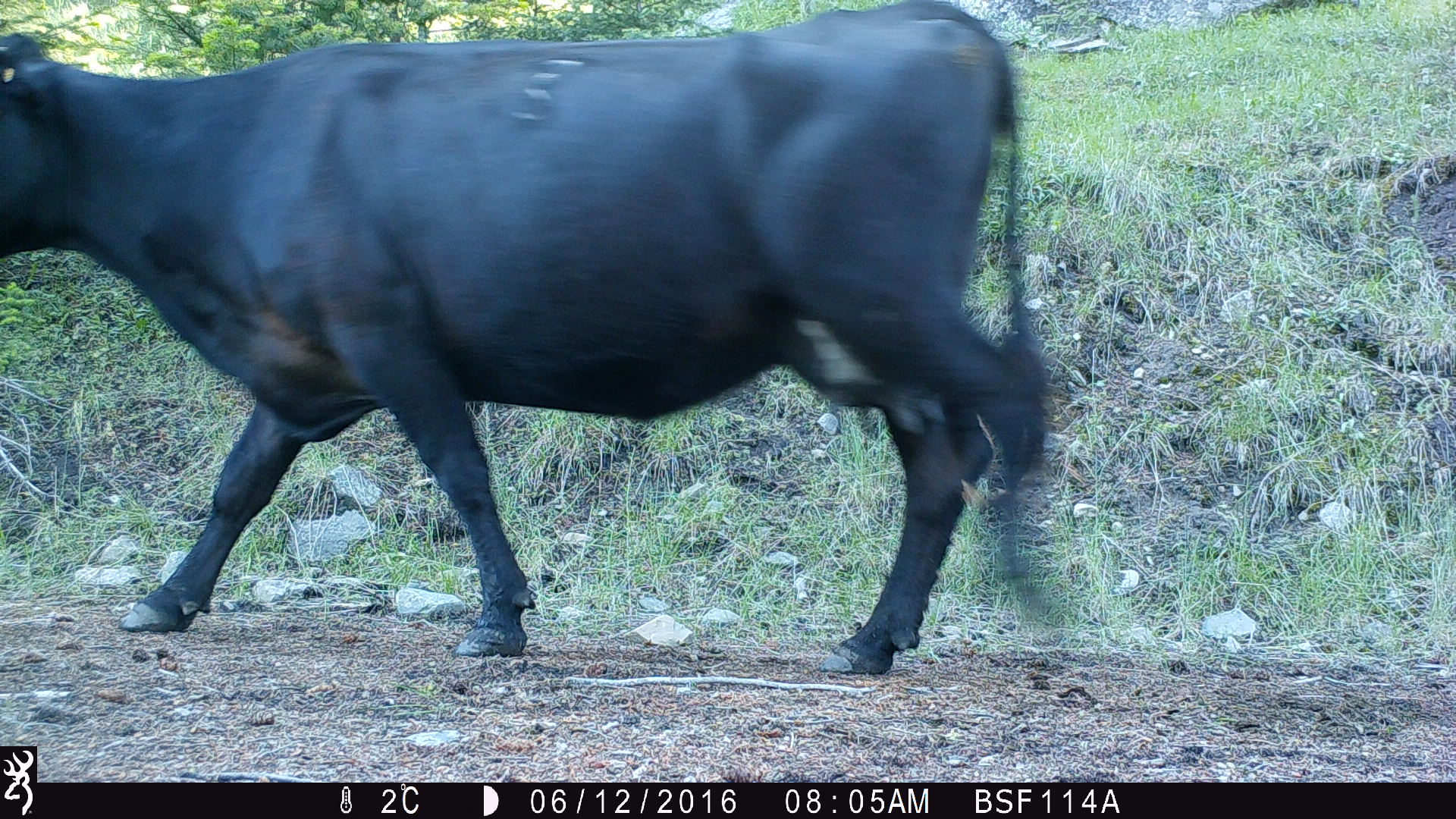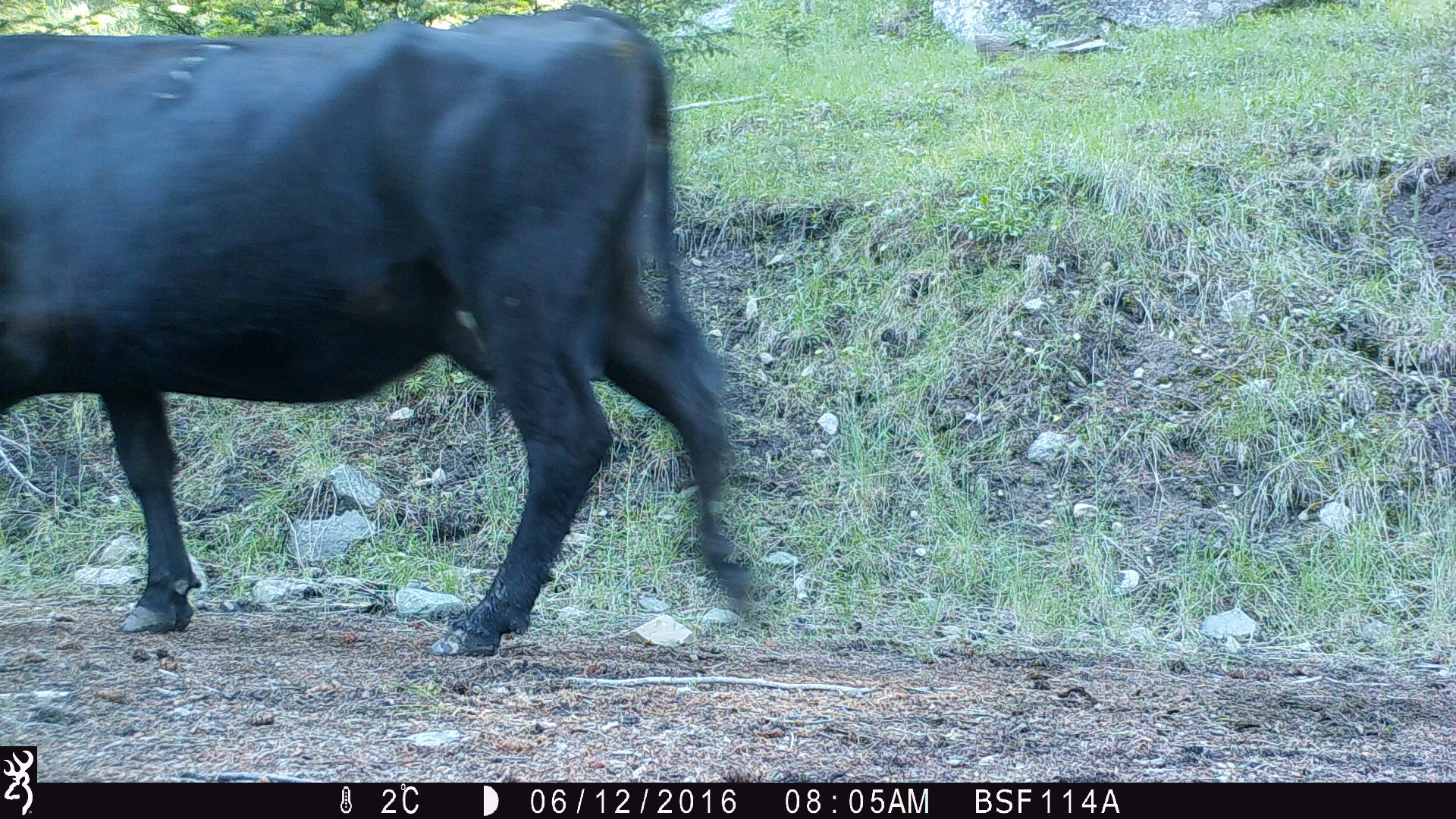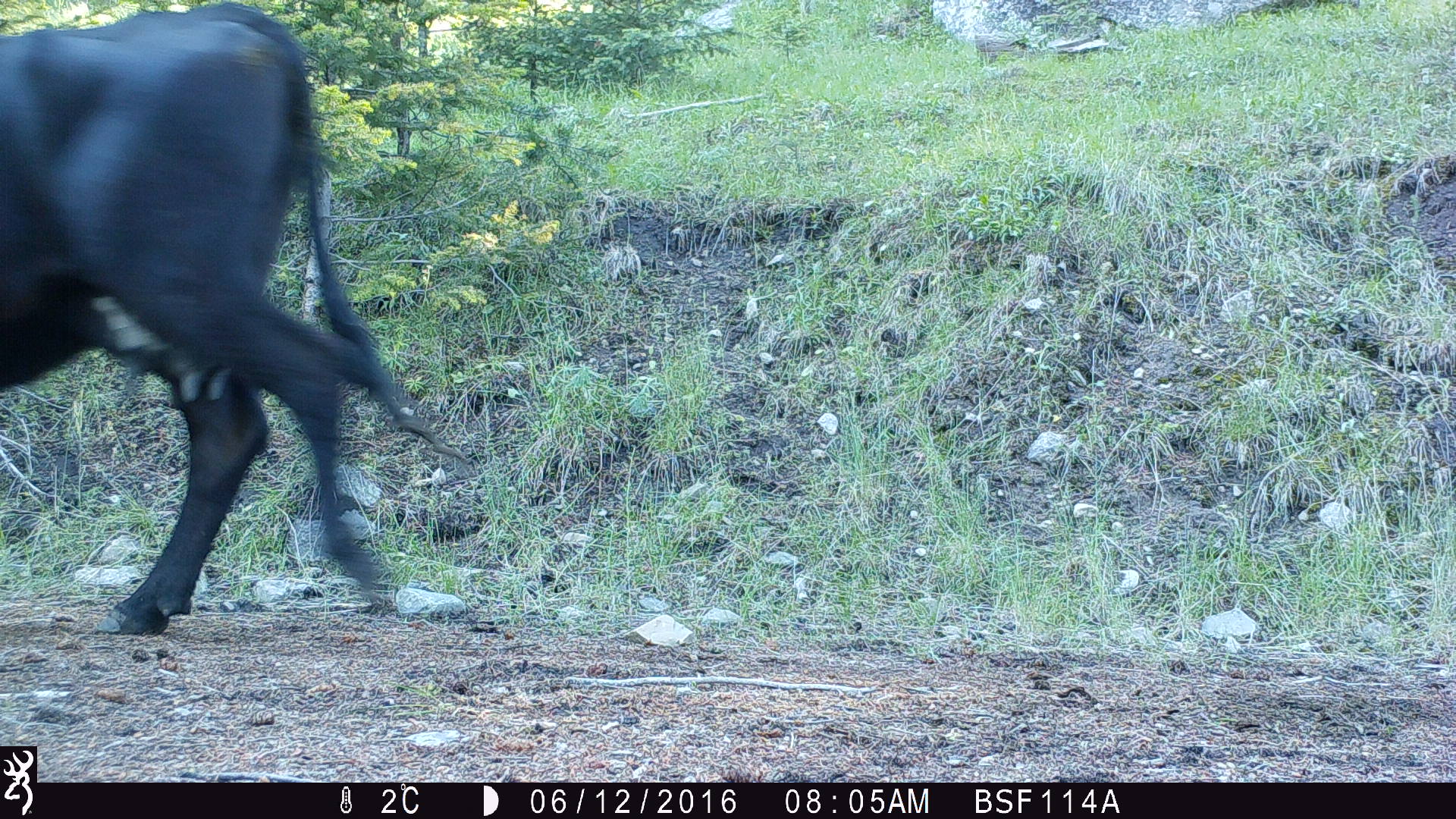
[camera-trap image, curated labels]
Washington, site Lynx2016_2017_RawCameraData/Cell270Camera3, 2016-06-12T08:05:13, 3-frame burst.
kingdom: Animalia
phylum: Chordata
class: Mammalia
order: Artiodactyla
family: Bovidae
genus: Bos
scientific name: Bos taurus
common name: domestic cattle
Domestic cattle (Bos taurus). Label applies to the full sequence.